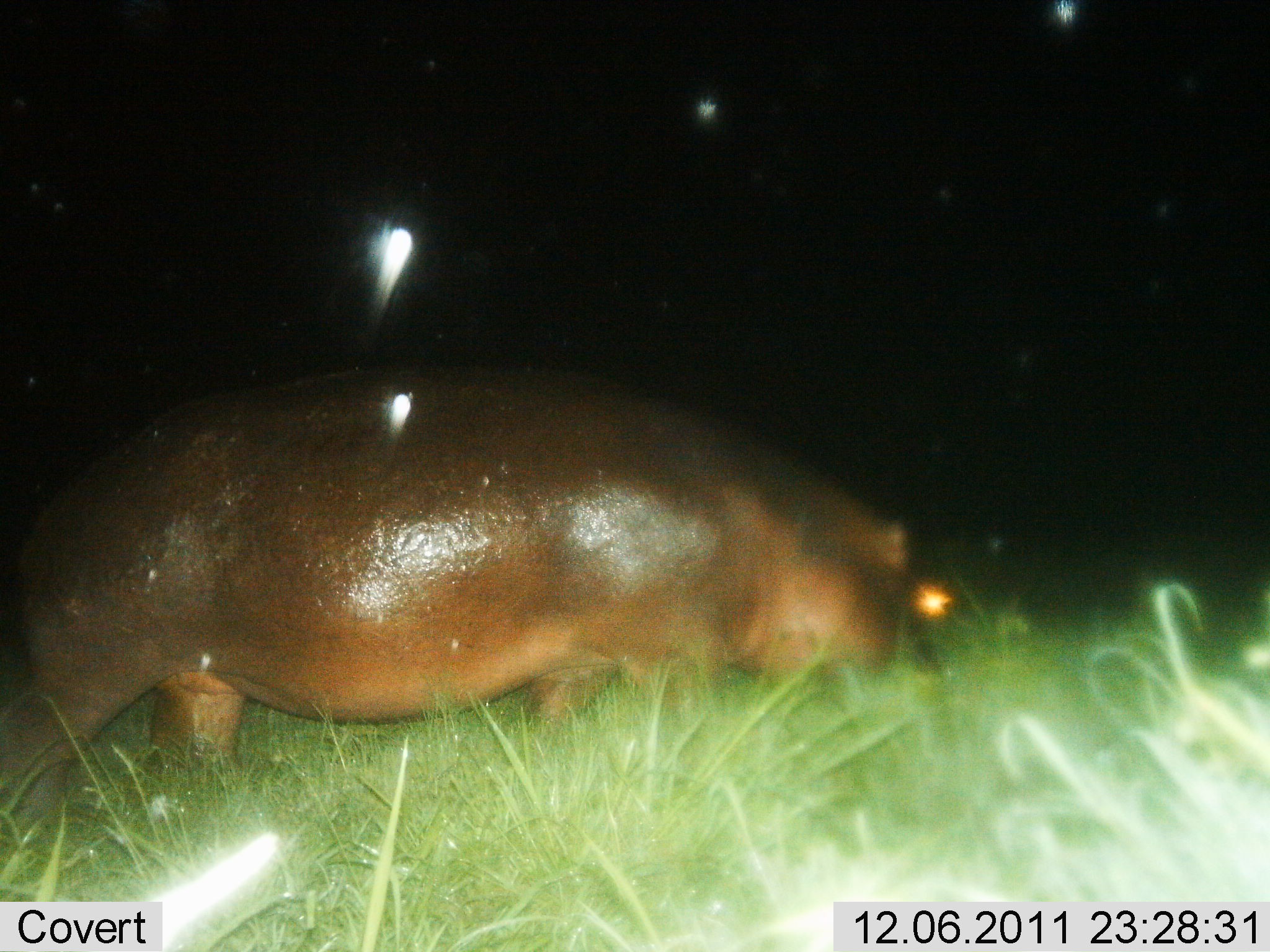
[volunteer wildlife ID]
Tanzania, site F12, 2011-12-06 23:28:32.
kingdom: Animalia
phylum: Chordata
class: Mammalia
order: Artiodactyla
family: Hippopotamidae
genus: Hippopotamus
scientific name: Hippopotamus amphibius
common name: hippopotamus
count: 1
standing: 32%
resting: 0%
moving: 47%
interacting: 0%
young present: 0%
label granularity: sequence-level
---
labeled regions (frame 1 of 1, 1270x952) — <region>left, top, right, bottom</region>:
animal: <region>2, 365, 957, 879</region>